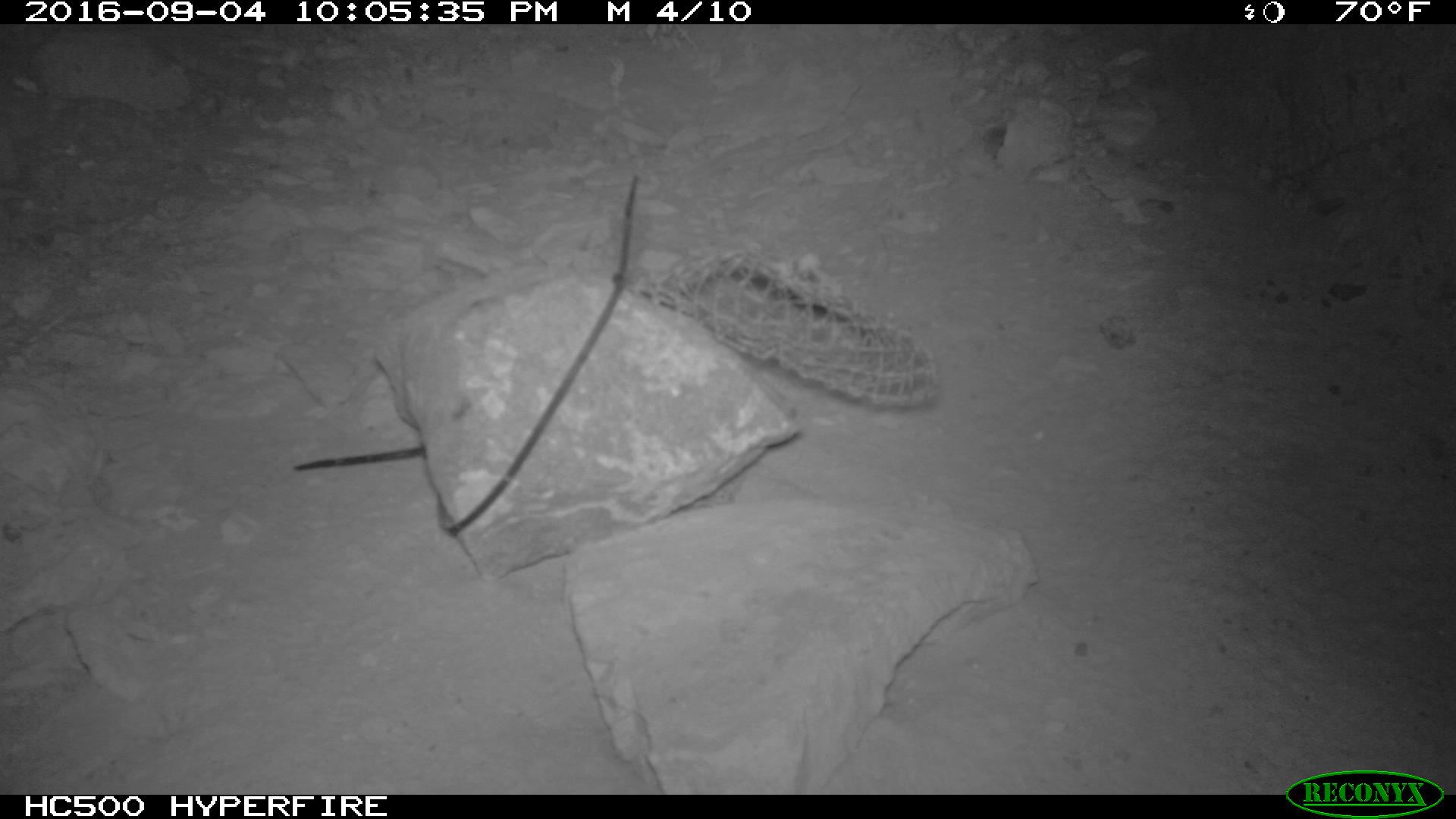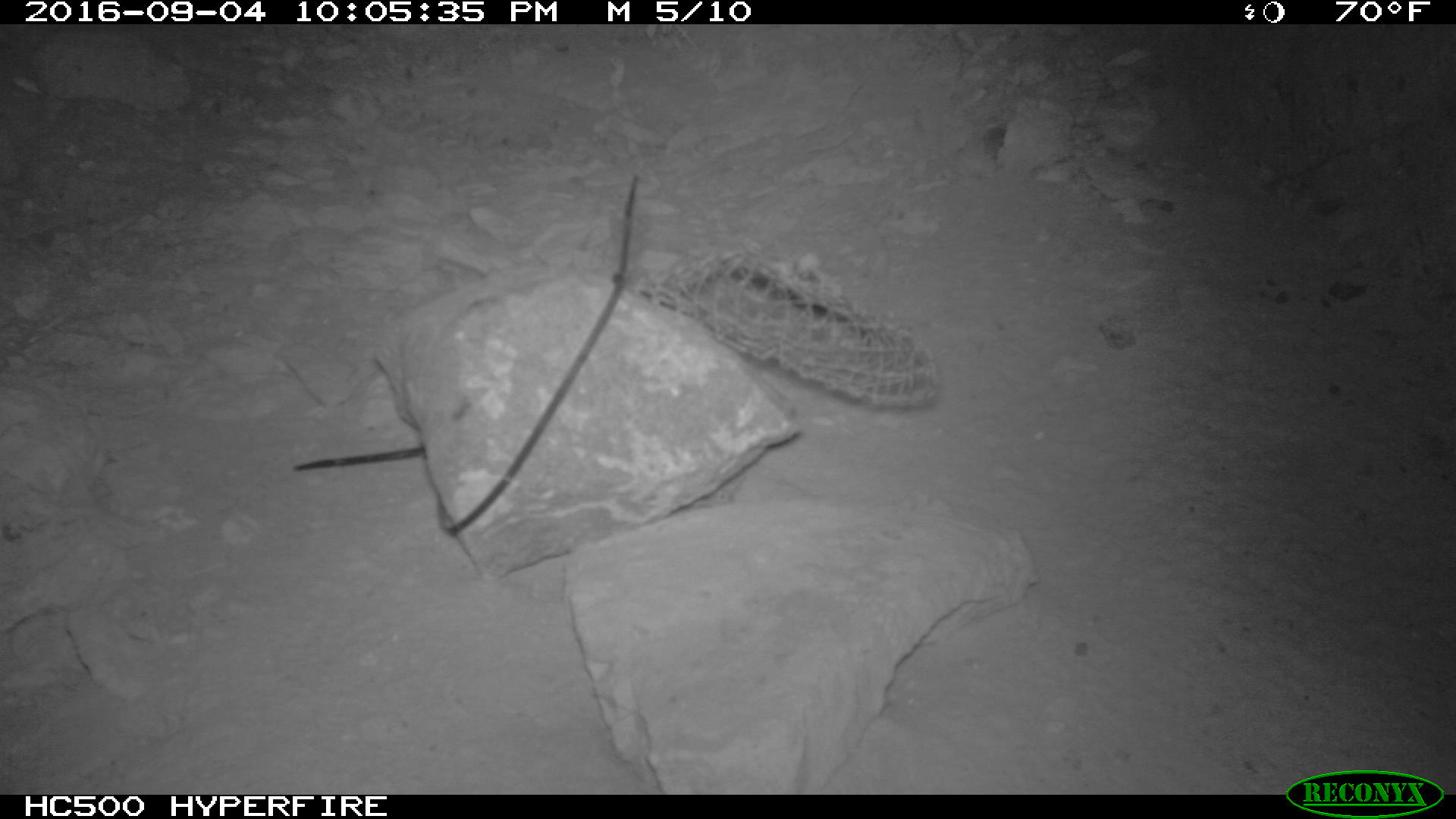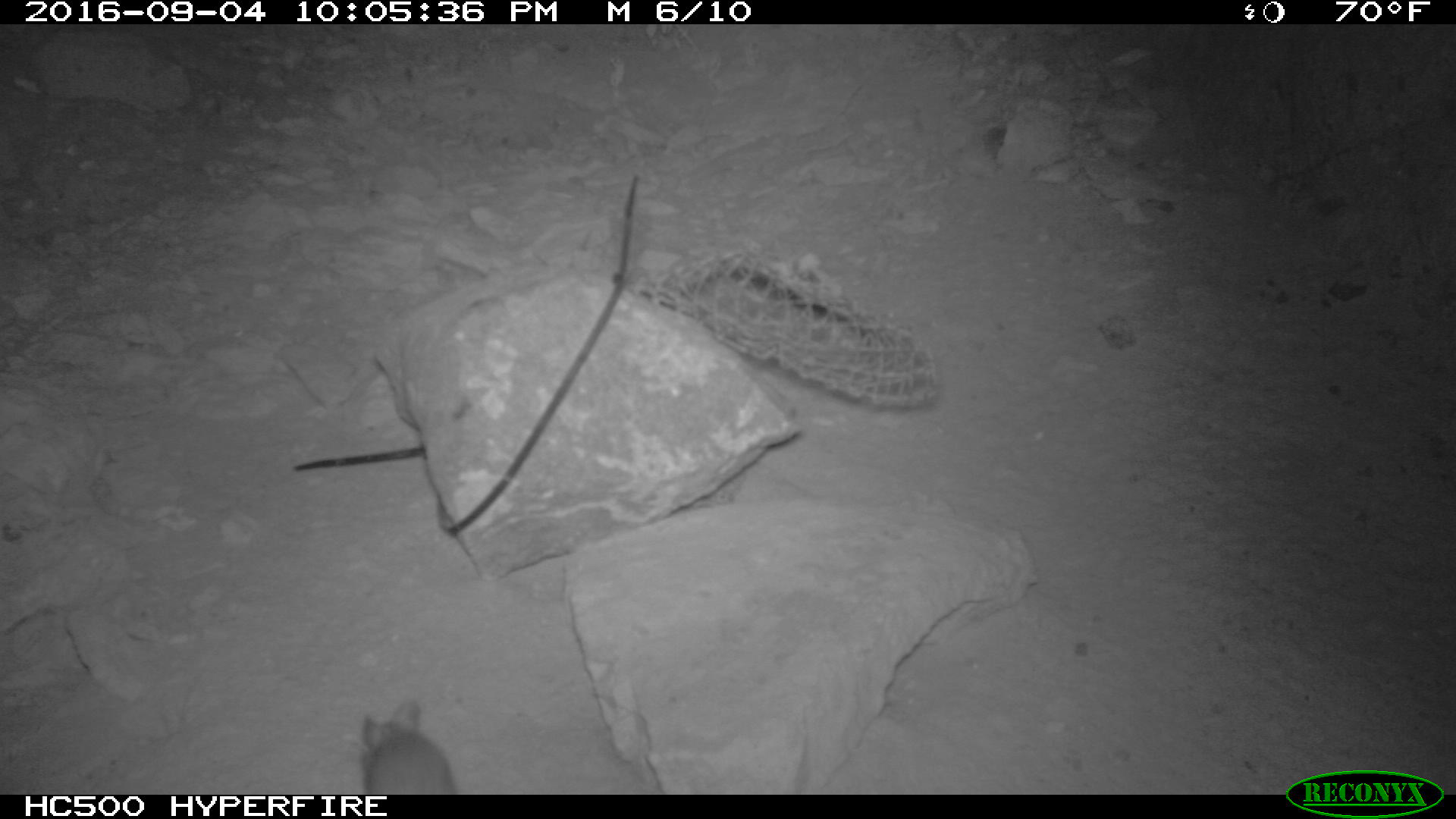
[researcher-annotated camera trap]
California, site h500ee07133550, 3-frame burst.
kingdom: Animalia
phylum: Chordata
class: Mammalia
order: Rodentia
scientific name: Rodentia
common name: rodent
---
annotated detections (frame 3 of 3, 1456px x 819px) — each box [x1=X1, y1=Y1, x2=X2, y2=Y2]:
rodent: [x1=362, y1=699, x2=455, y2=794]